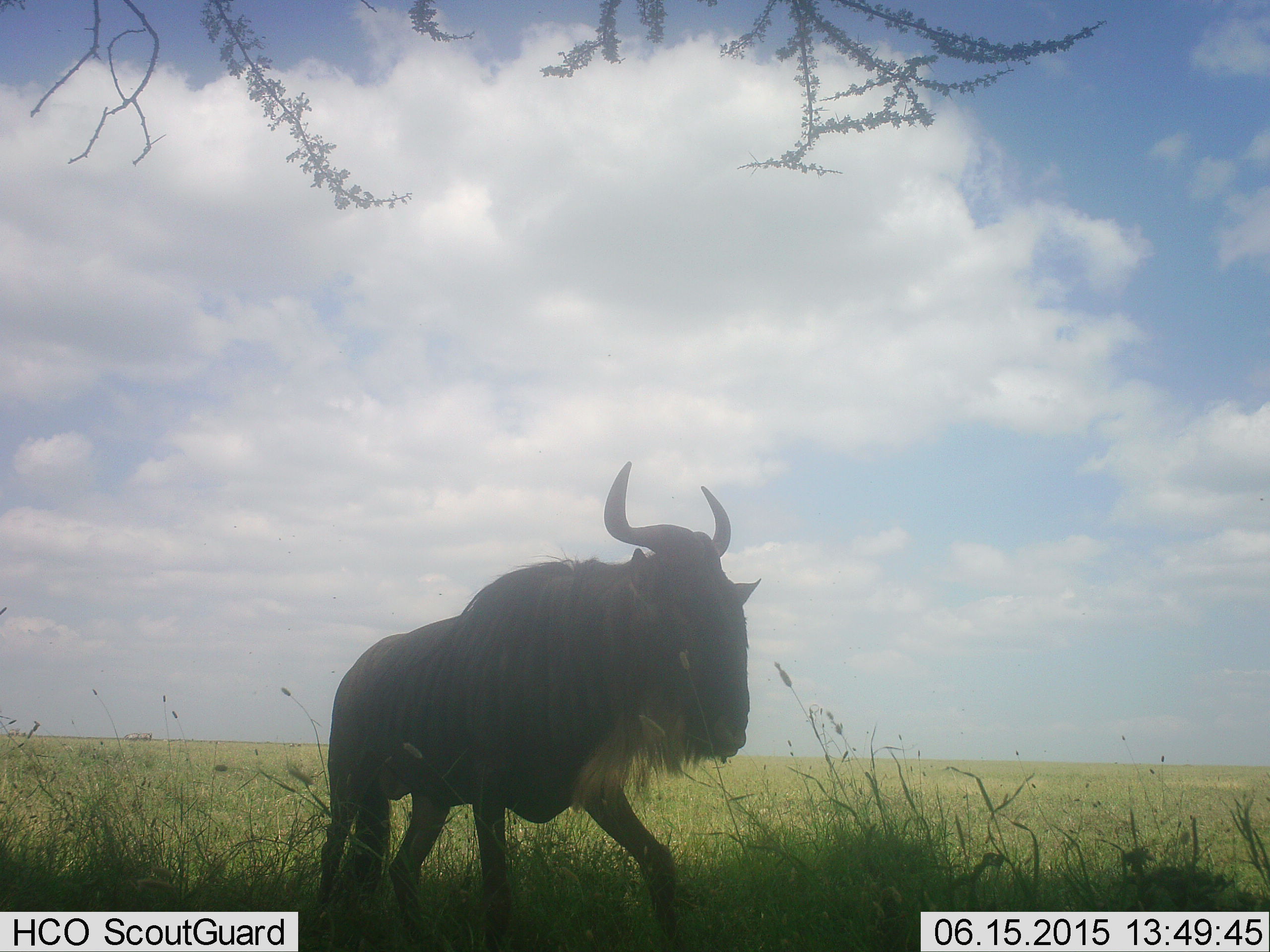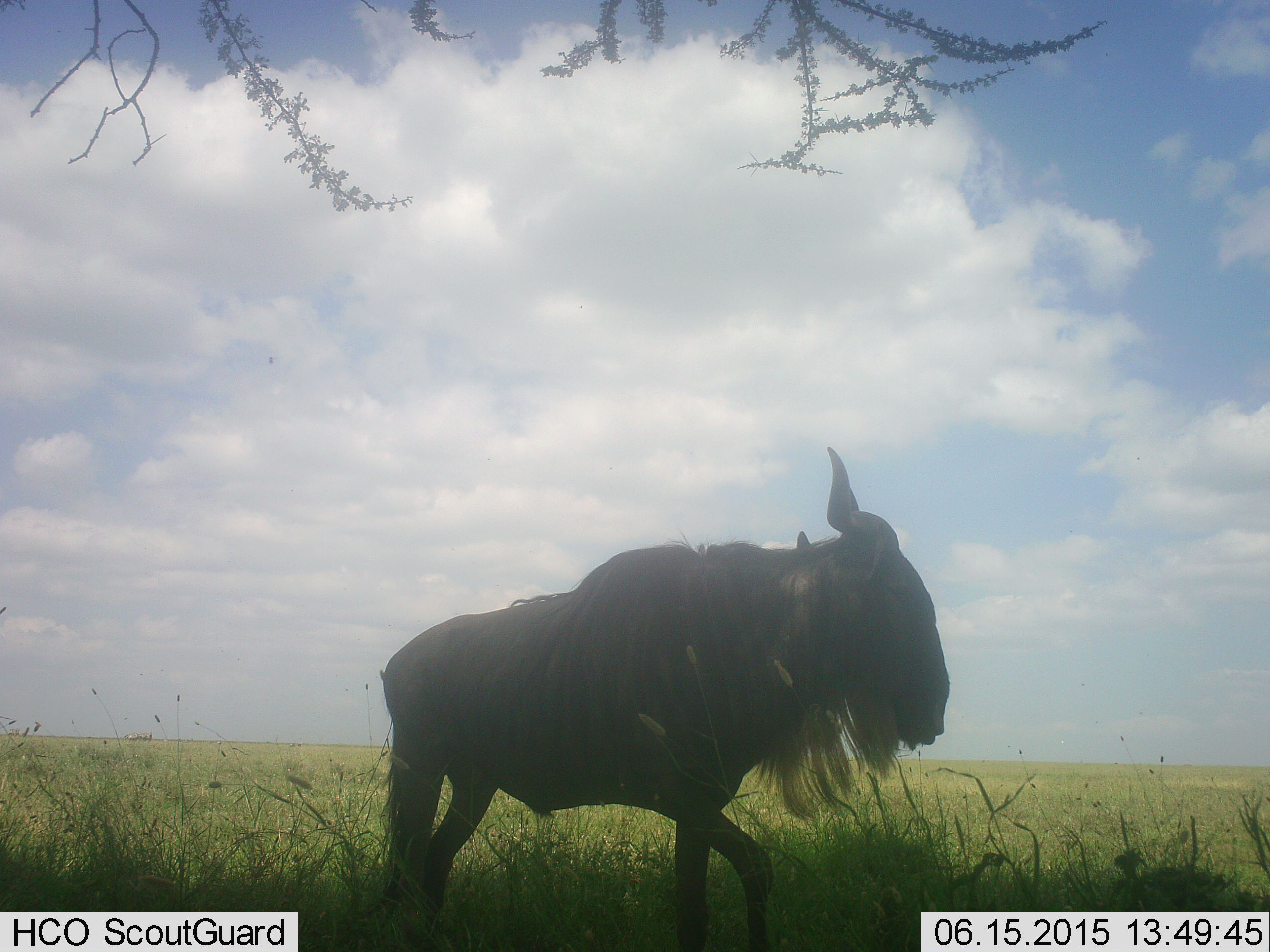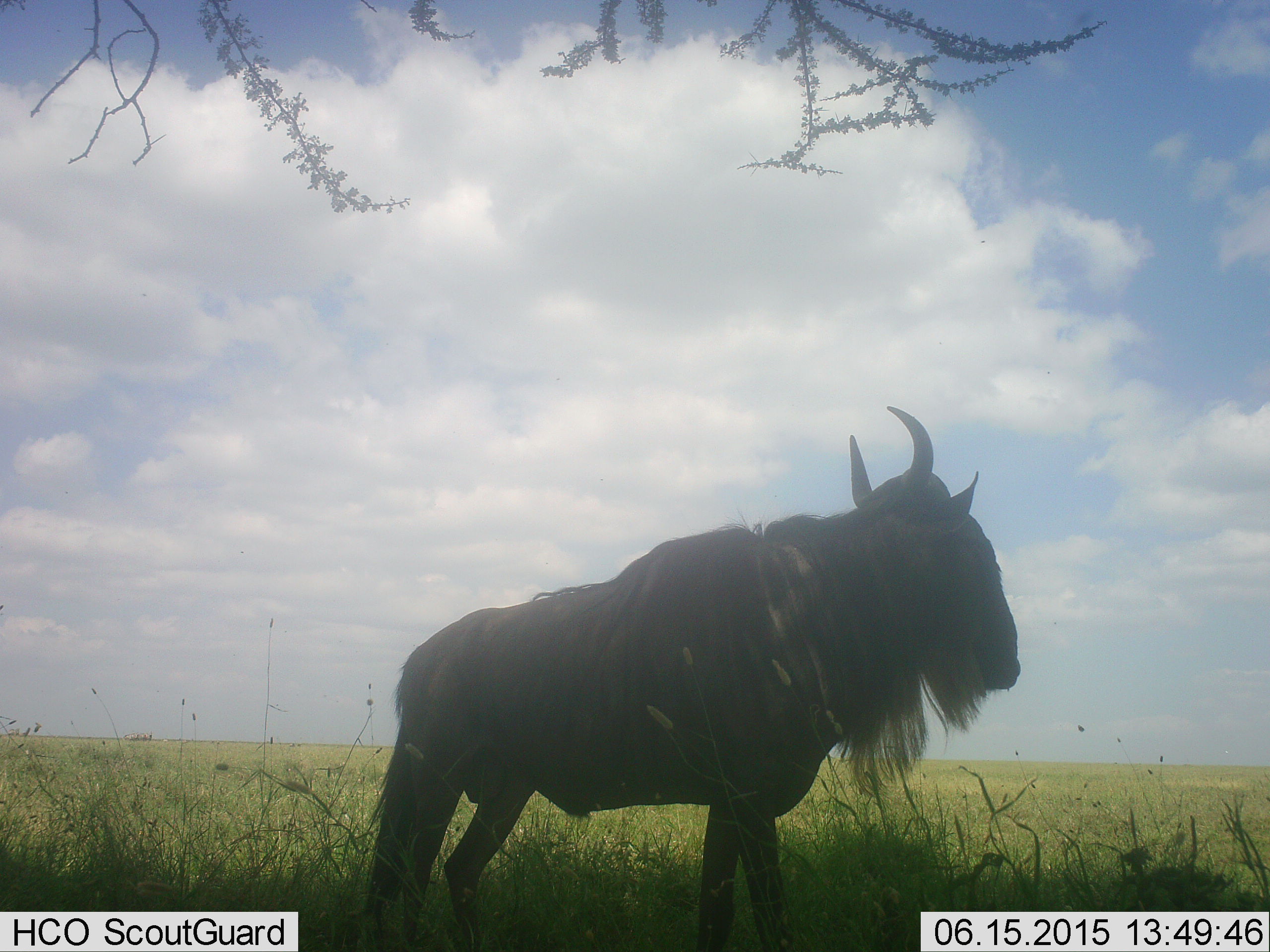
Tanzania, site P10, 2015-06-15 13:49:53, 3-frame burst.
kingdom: Animalia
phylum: Chordata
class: Mammalia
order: Artiodactyla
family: Bovidae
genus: Connochaetes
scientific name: Connochaetes taurinus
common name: blue wildebeest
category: wildebeest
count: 1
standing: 10%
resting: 10%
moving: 90%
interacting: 0%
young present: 0%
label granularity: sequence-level